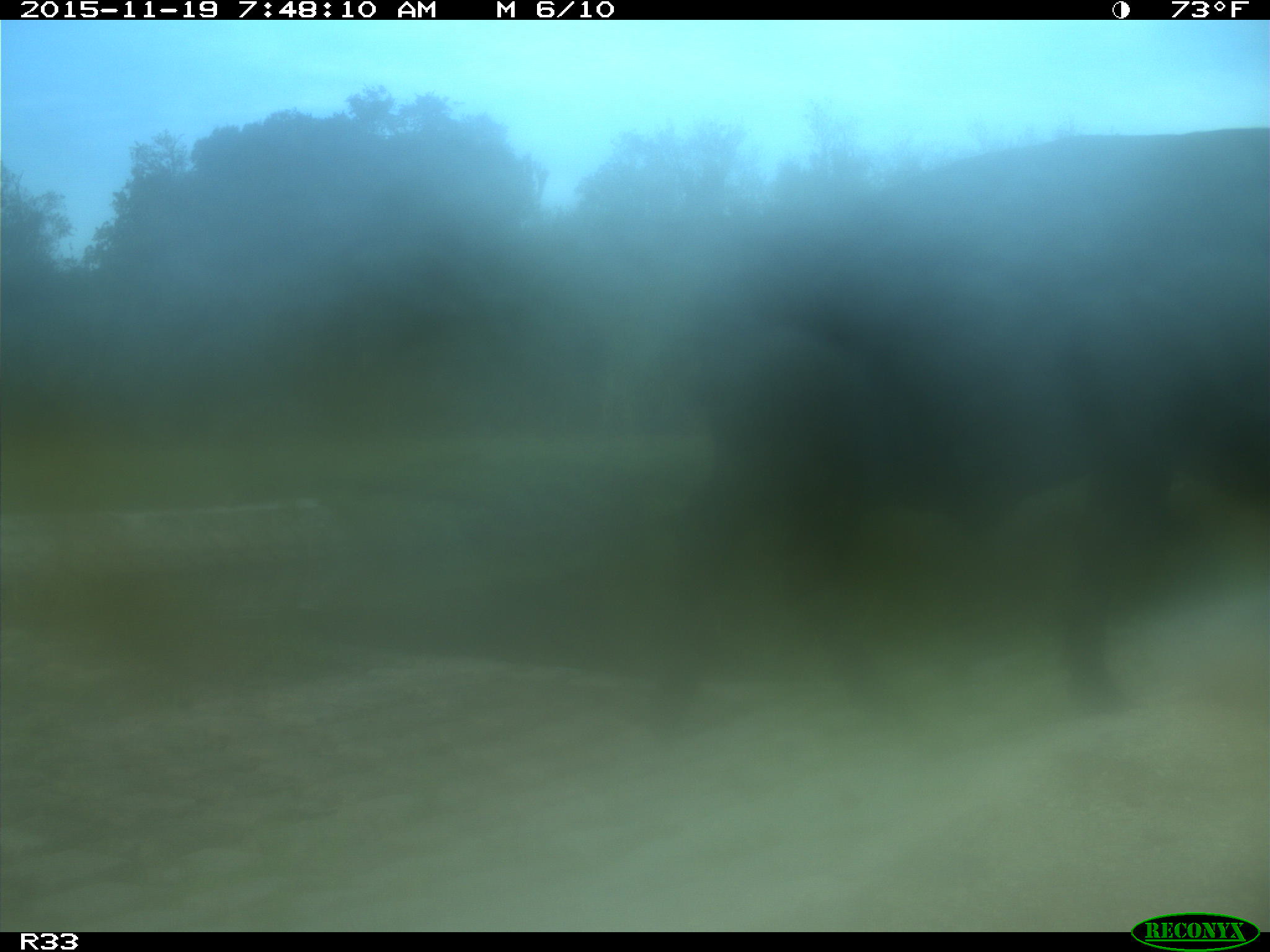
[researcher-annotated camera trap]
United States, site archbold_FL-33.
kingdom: Animalia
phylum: Chordata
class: Mammalia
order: Artiodactyla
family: Bovidae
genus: Bos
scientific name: Bos taurus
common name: domestic cow